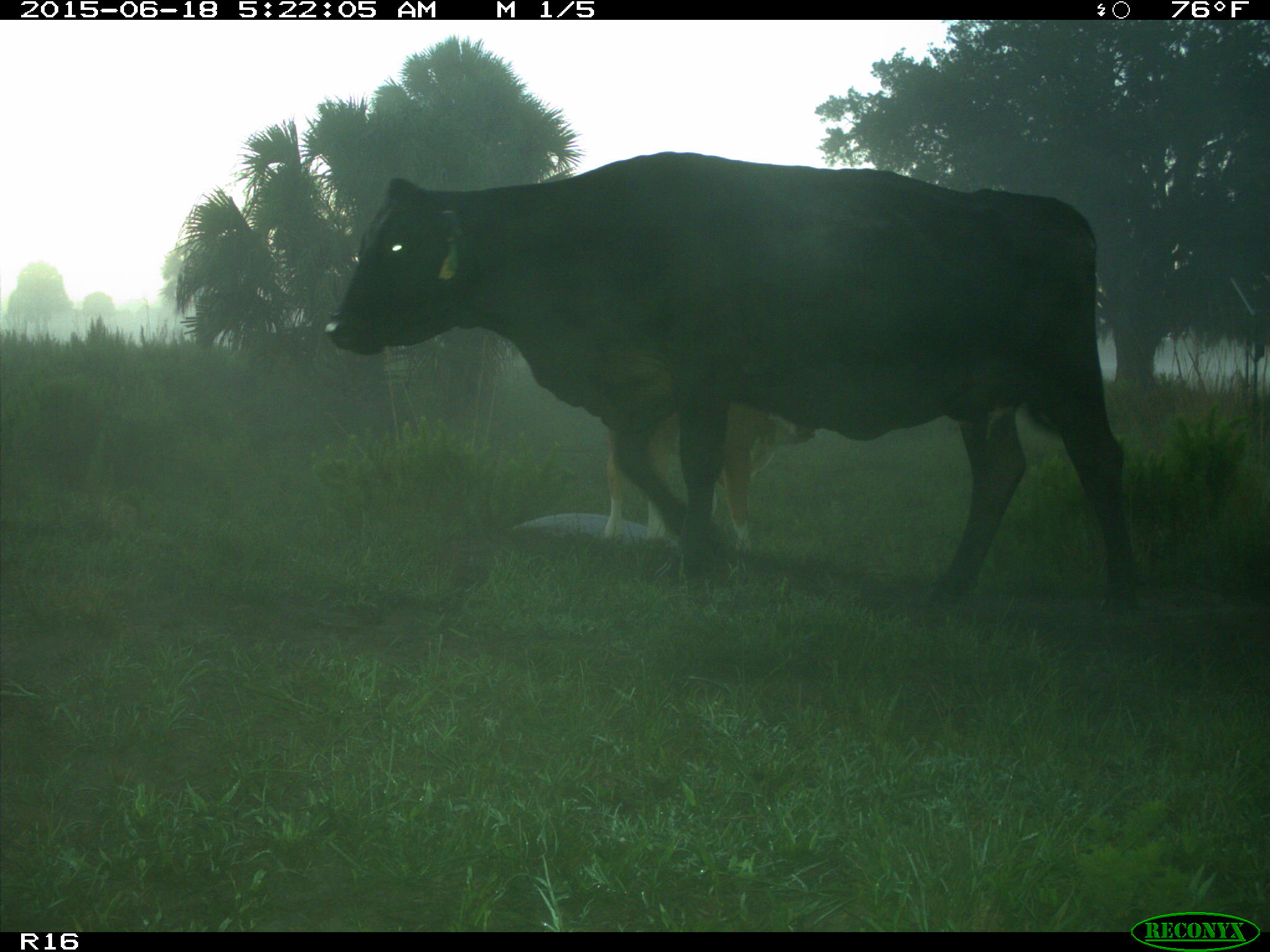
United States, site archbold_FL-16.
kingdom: Animalia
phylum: Chordata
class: Mammalia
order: Artiodactyla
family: Bovidae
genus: Bos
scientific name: Bos taurus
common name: domestic cow